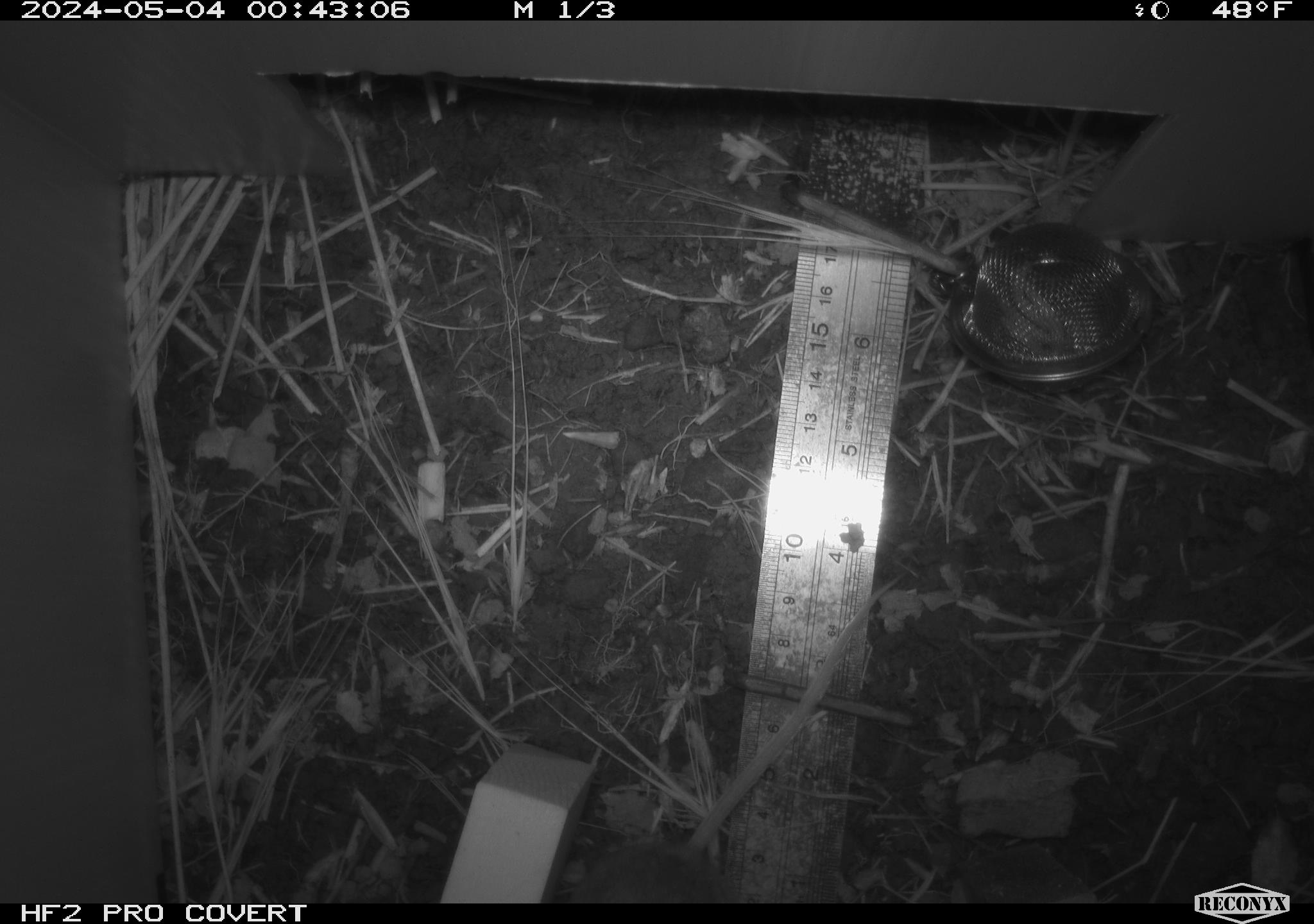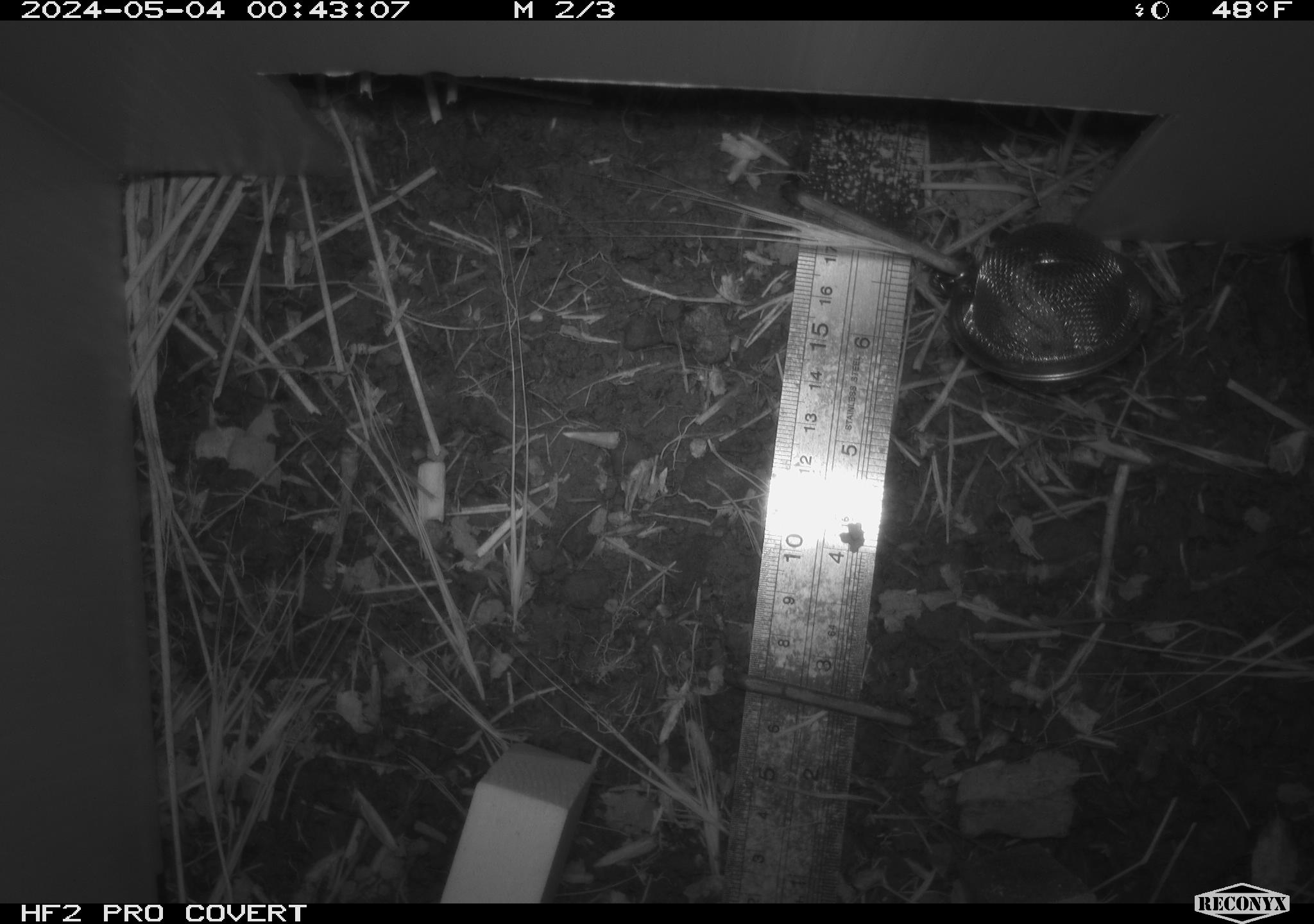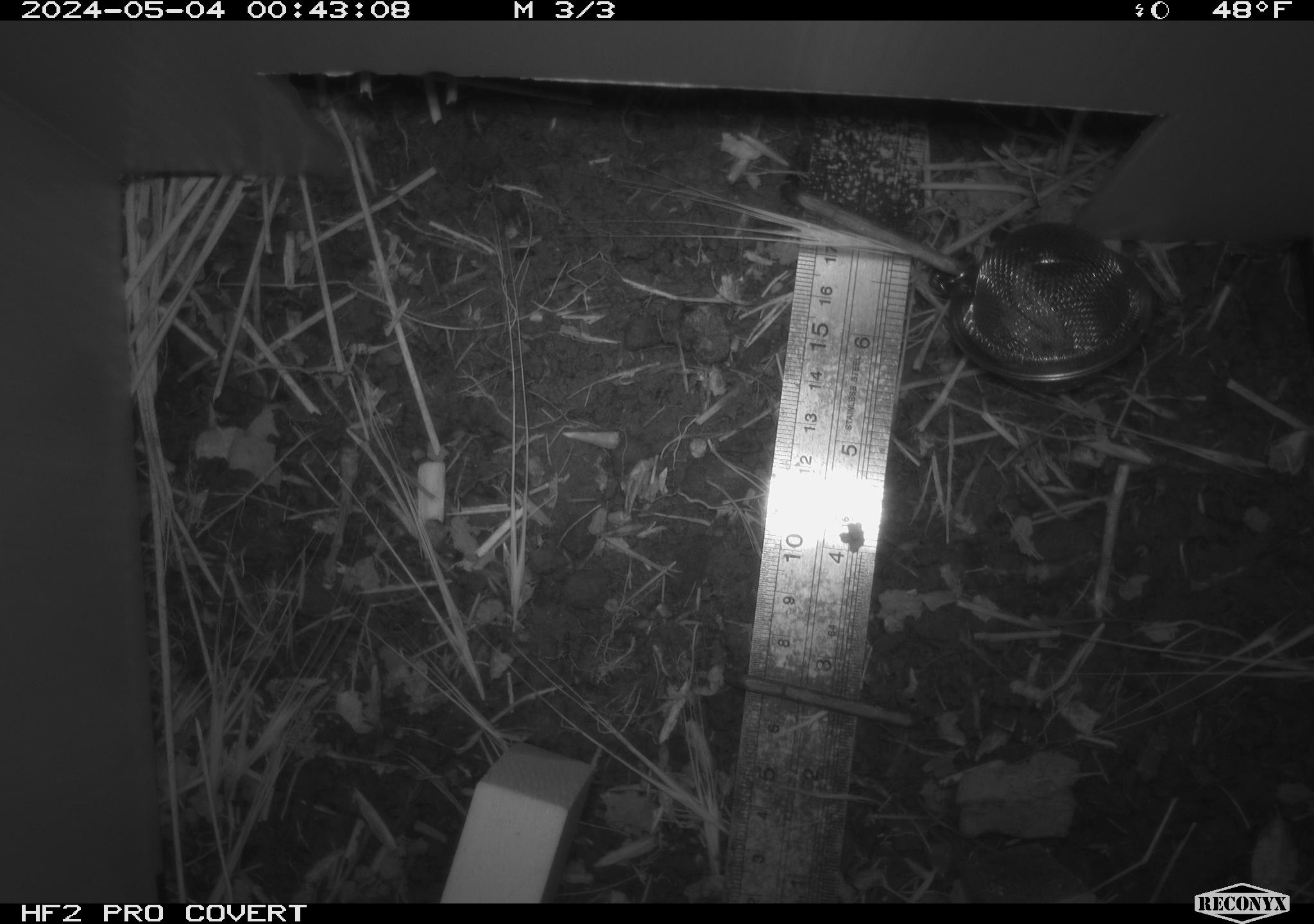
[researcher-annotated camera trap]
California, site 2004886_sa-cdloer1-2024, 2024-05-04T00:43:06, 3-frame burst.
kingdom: Animalia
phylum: Chordata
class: Mammalia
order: Rodentia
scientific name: Rodentia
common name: mouse species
Mouse species (Rodentia).